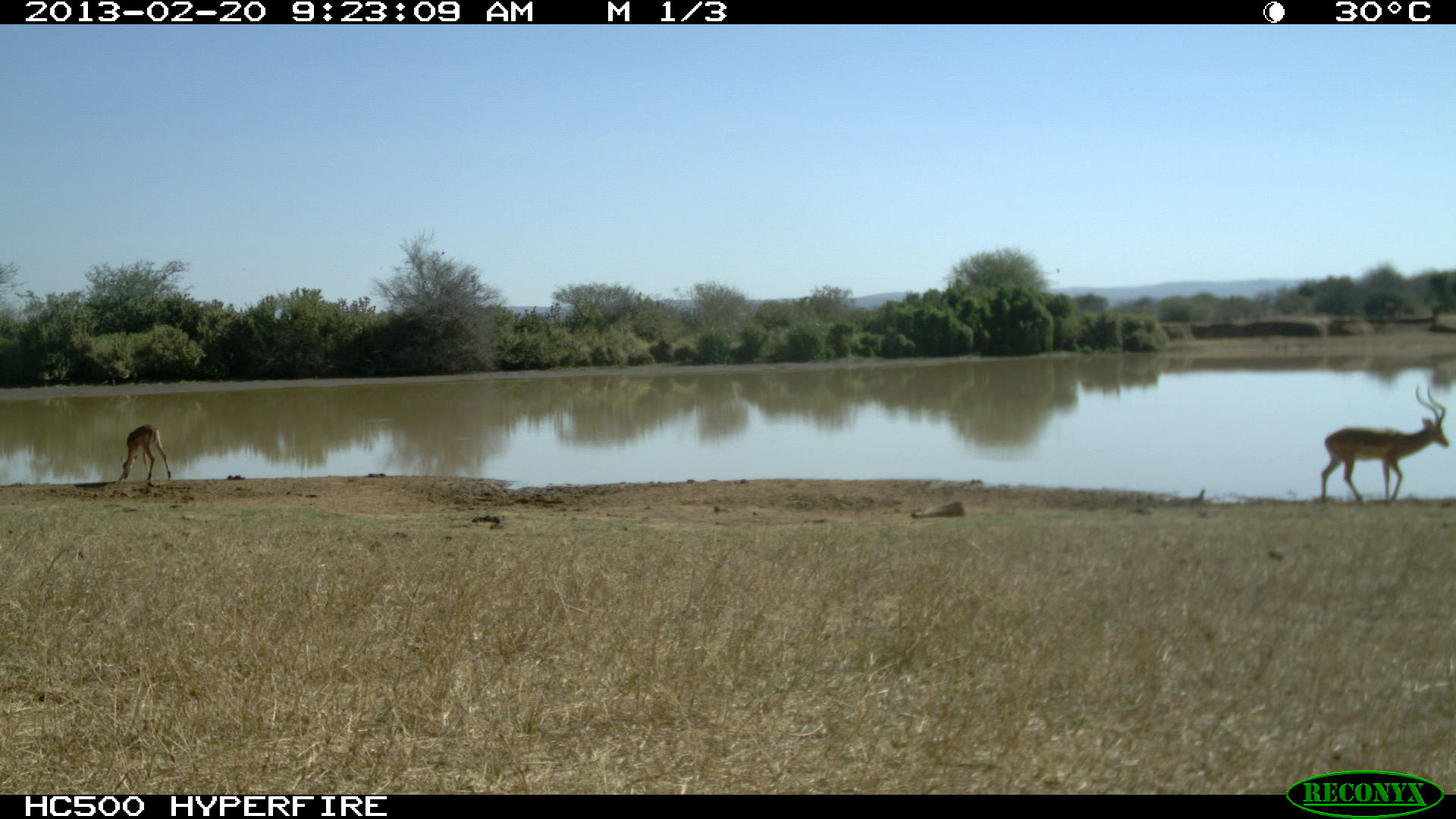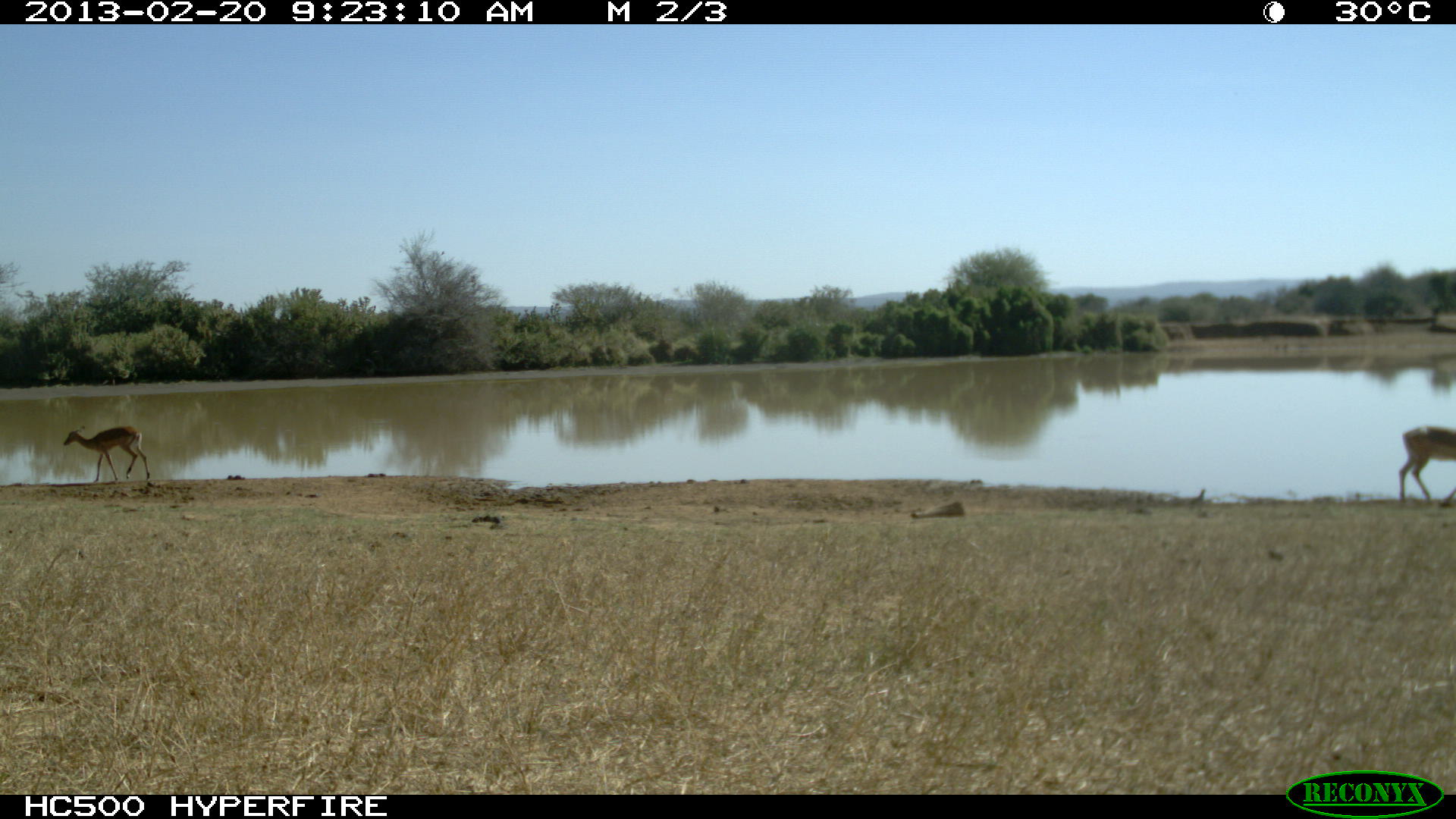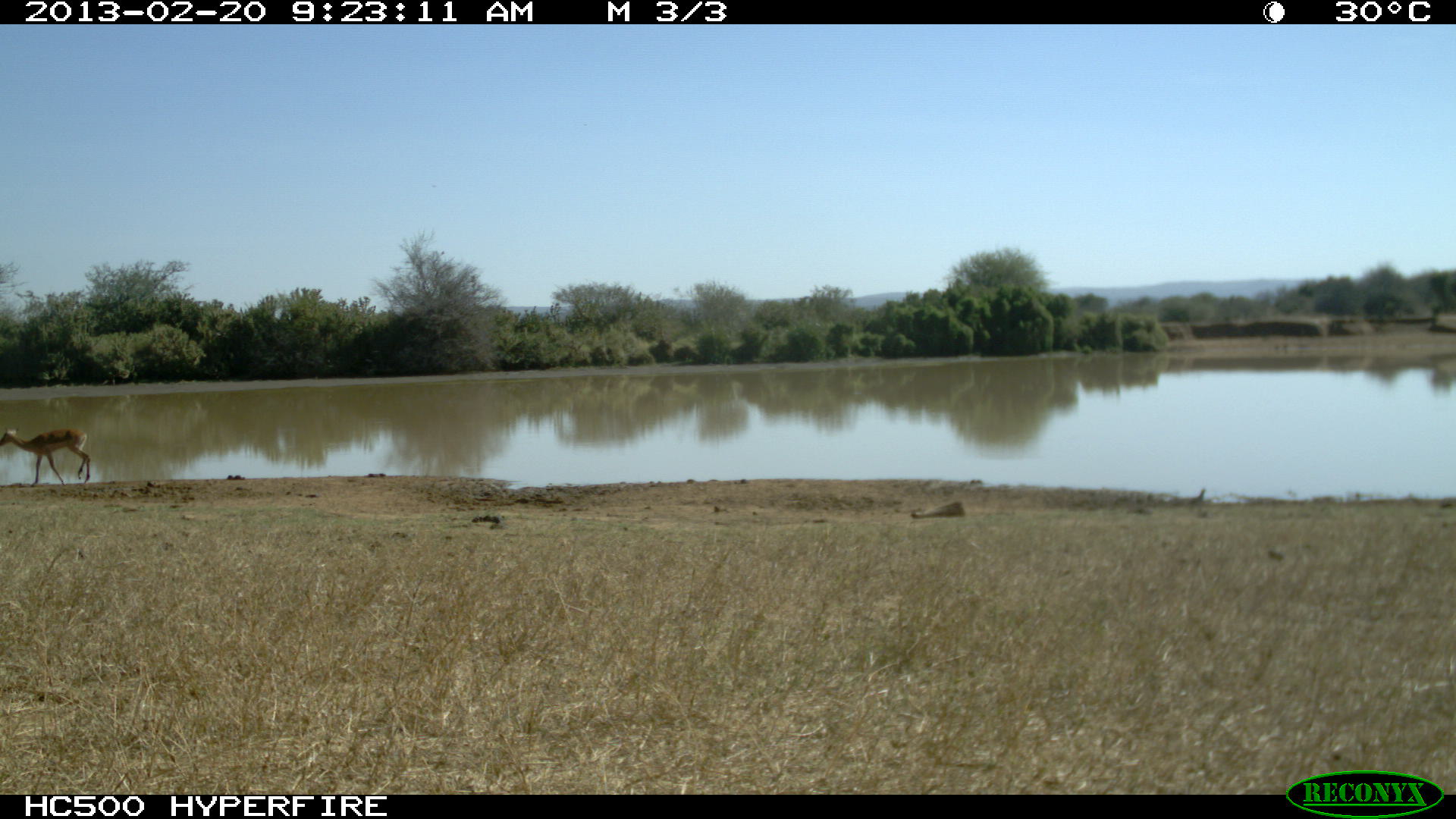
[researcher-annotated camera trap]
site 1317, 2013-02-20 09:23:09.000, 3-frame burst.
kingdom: Animalia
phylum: Chordata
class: Mammalia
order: Artiodactyla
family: Bovidae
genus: Aepyceros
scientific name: Aepyceros melampus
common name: impala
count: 2